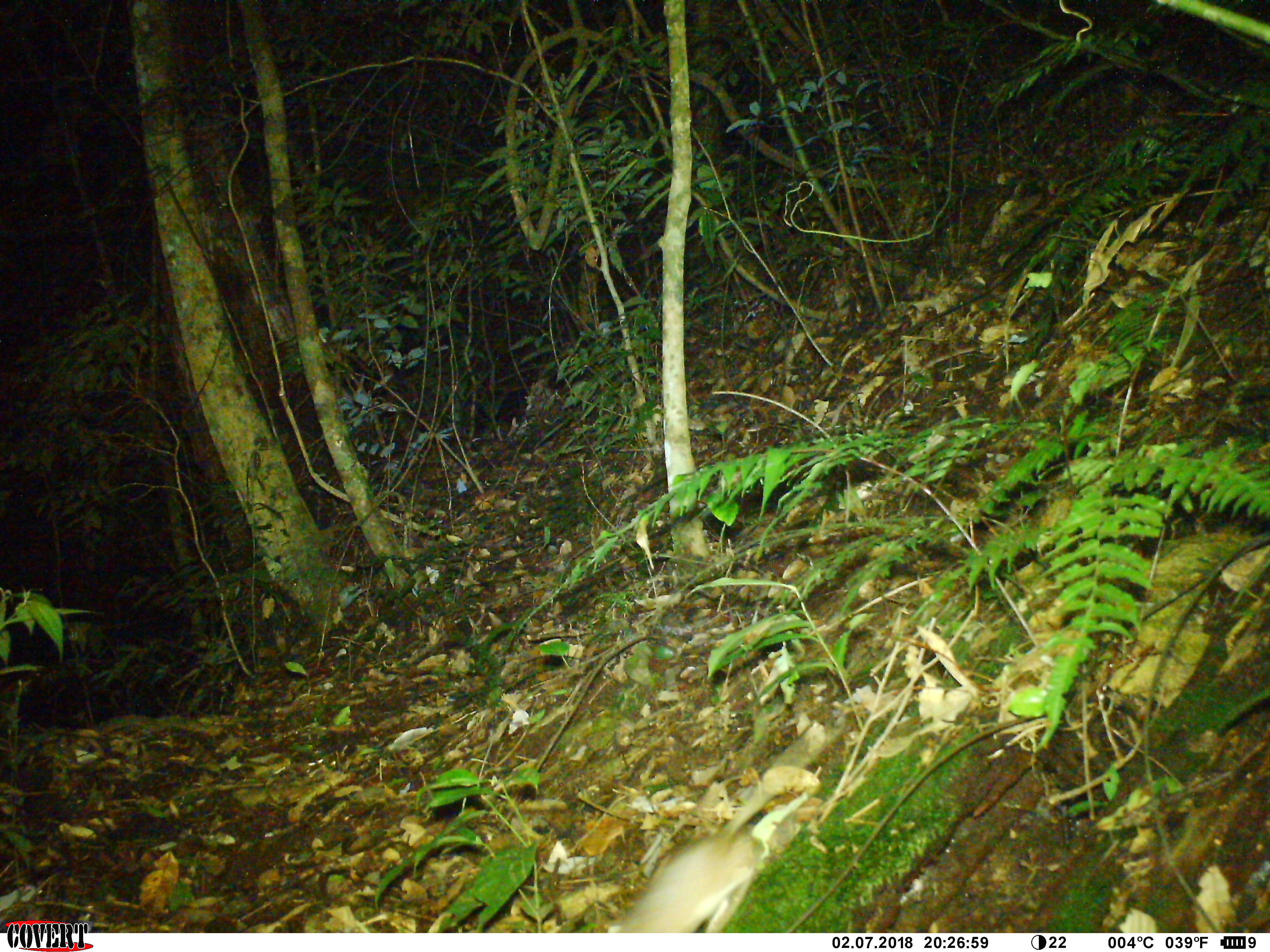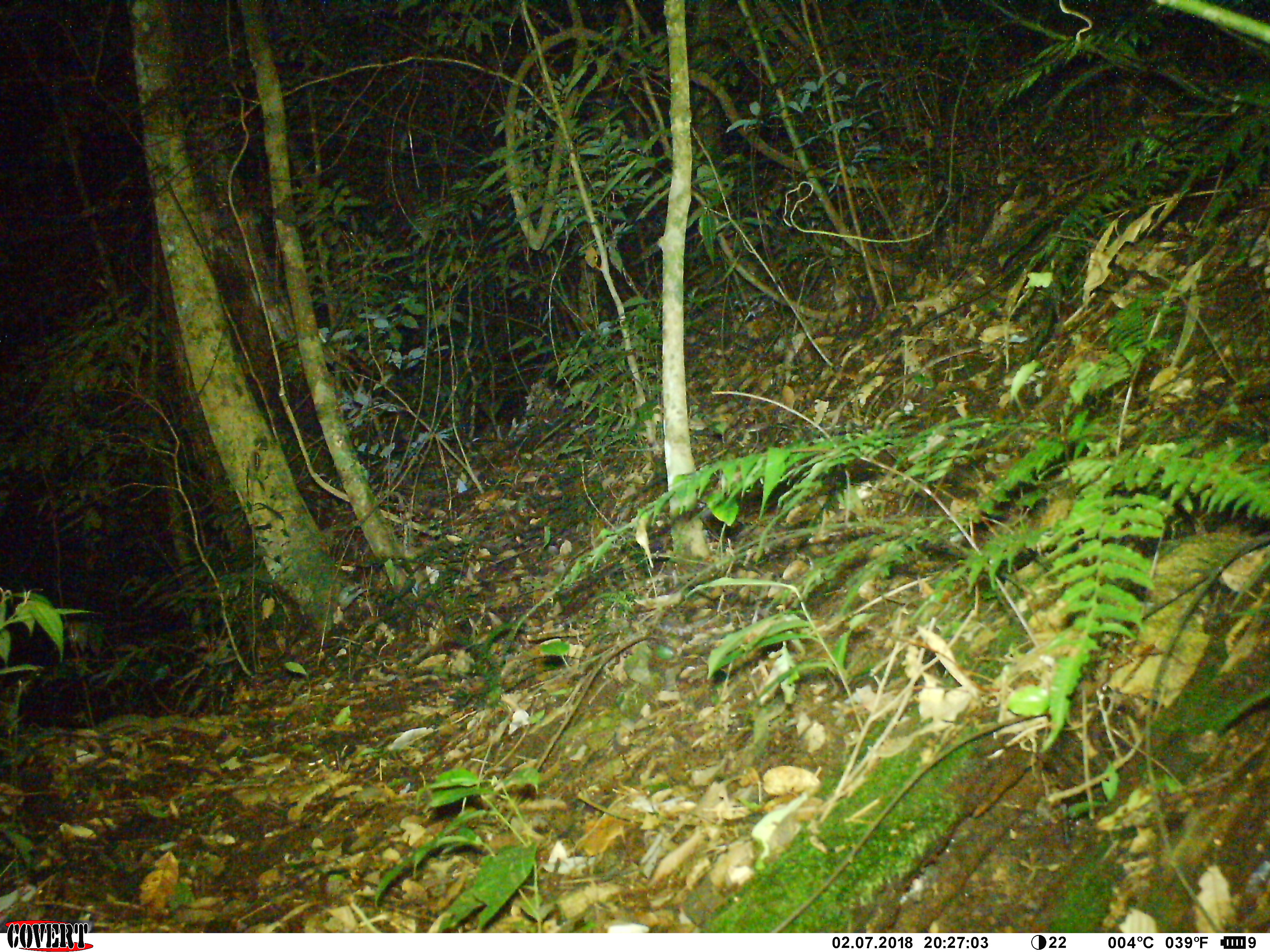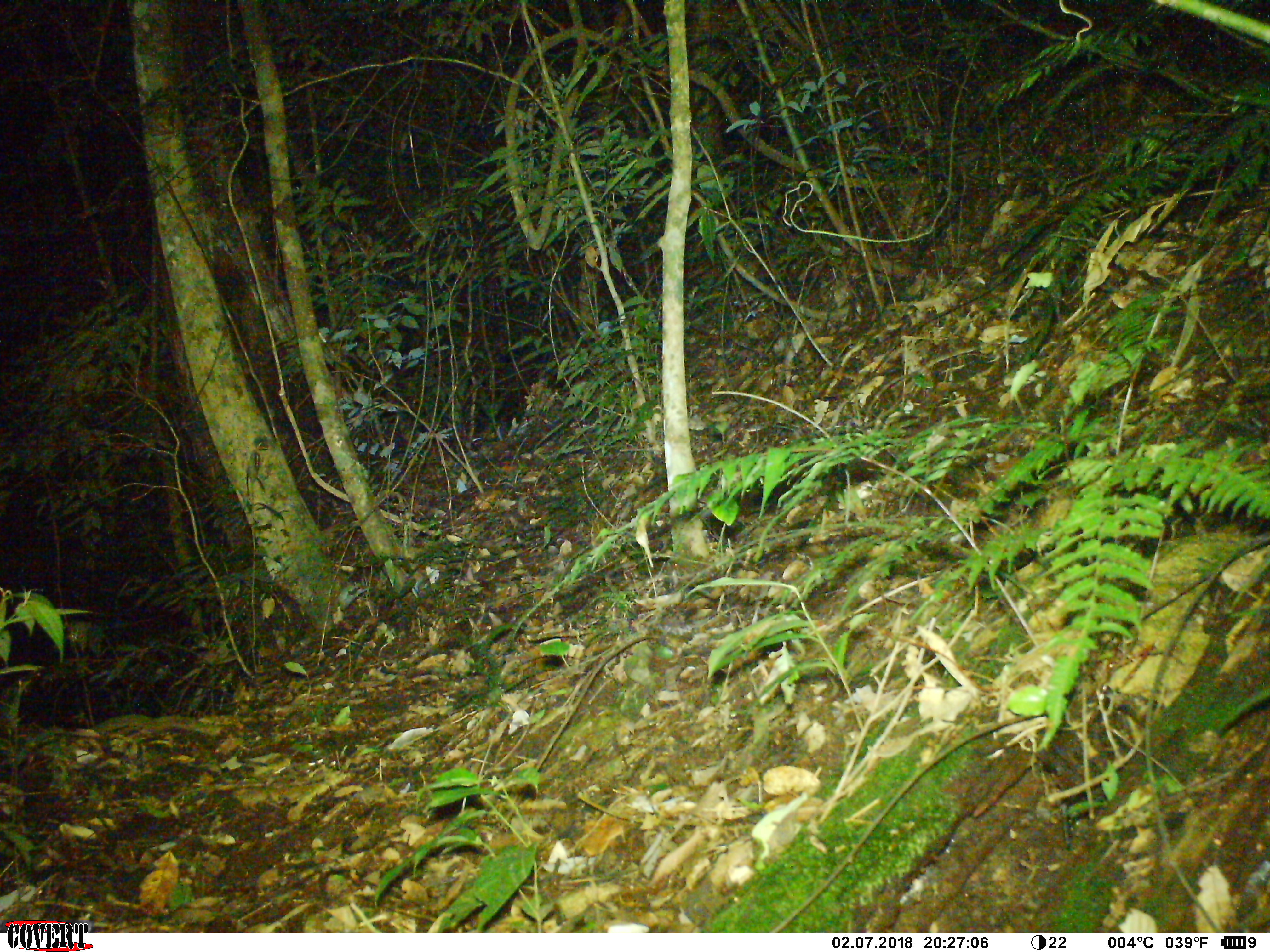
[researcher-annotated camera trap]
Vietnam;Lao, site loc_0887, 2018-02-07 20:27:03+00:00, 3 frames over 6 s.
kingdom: Animalia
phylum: Chordata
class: Mammalia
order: Rodentia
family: Muridae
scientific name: Muridae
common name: old-world mice and rats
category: unidentified murid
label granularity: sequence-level